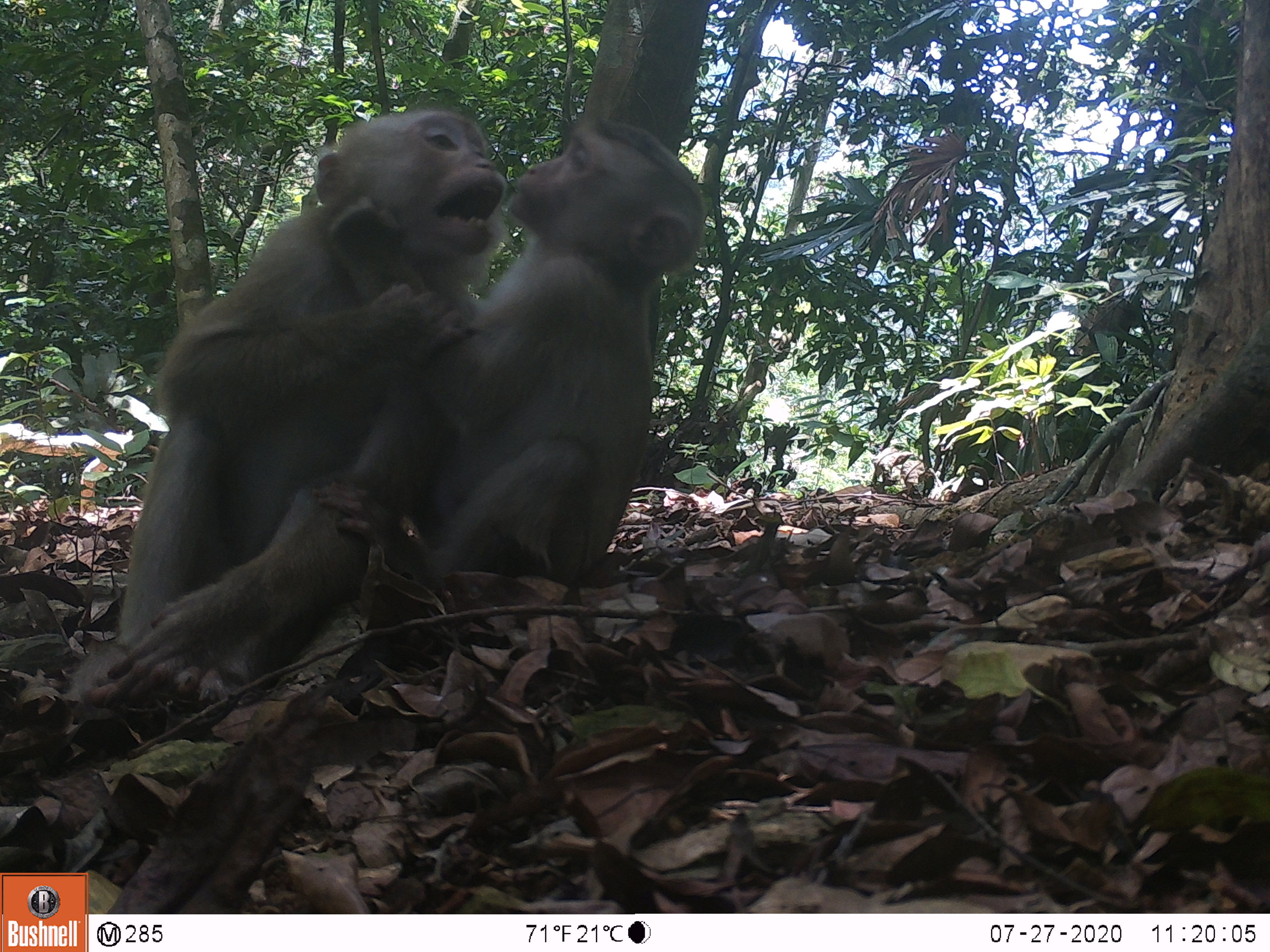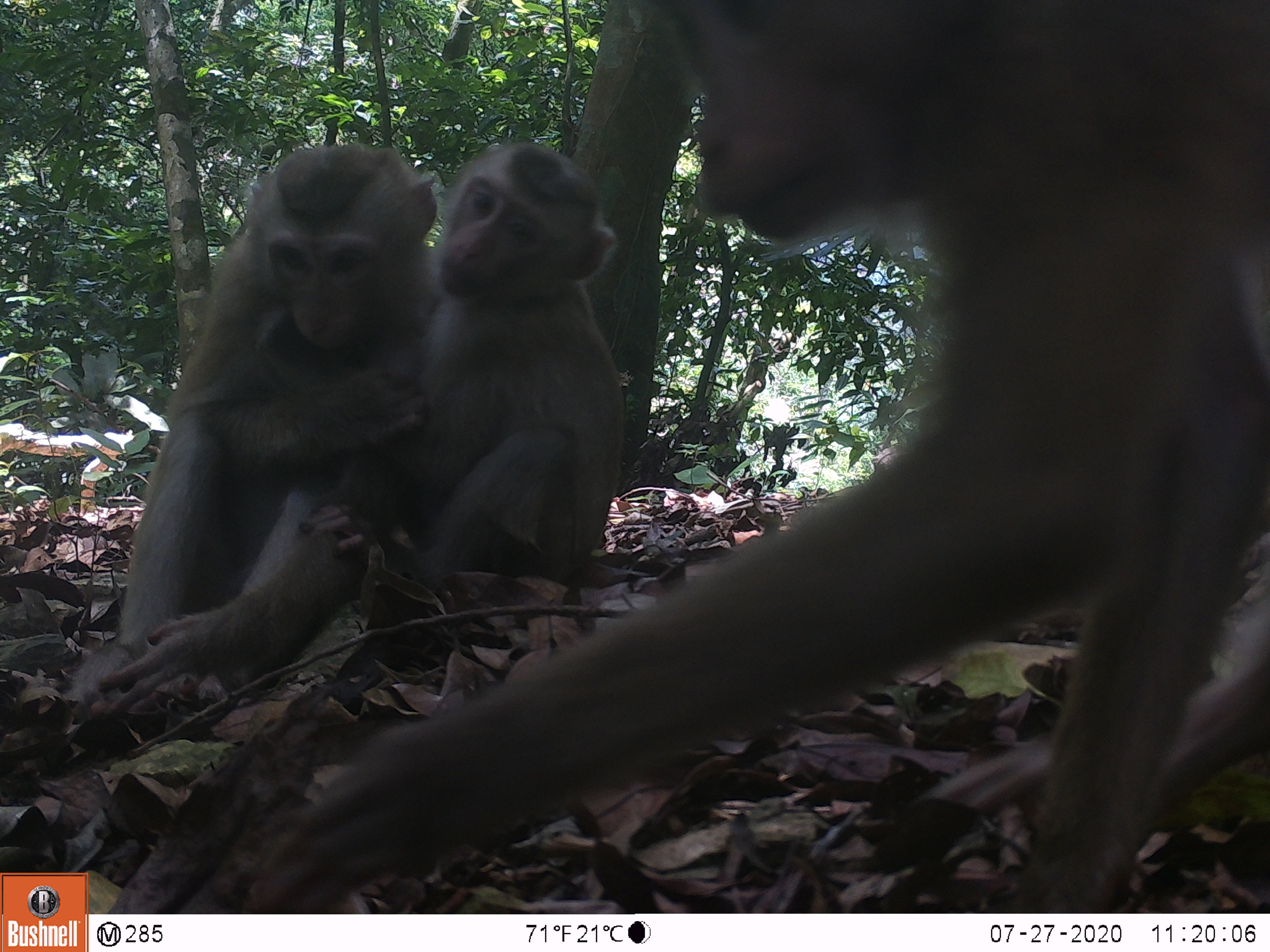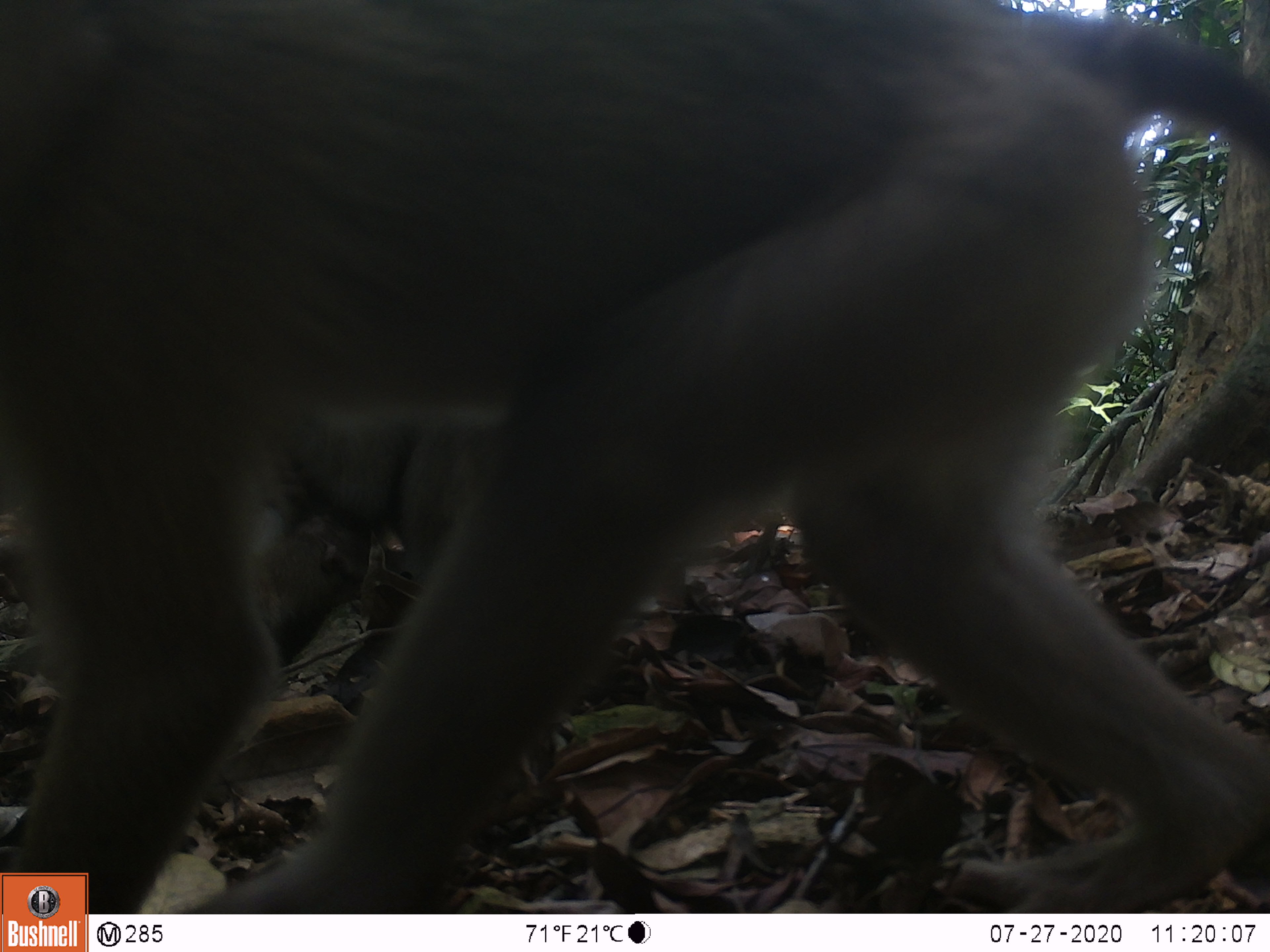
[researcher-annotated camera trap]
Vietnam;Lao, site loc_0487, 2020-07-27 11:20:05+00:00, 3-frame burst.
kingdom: Animalia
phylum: Chordata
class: Mammalia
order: Primates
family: Cercopithecidae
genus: Macaca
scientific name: Macaca nemestrina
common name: pig-tailed macaque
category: pig tailed macaque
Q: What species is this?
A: Pig tailed macaque (pig-tailed macaque) (Macaca nemestrina).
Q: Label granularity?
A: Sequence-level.